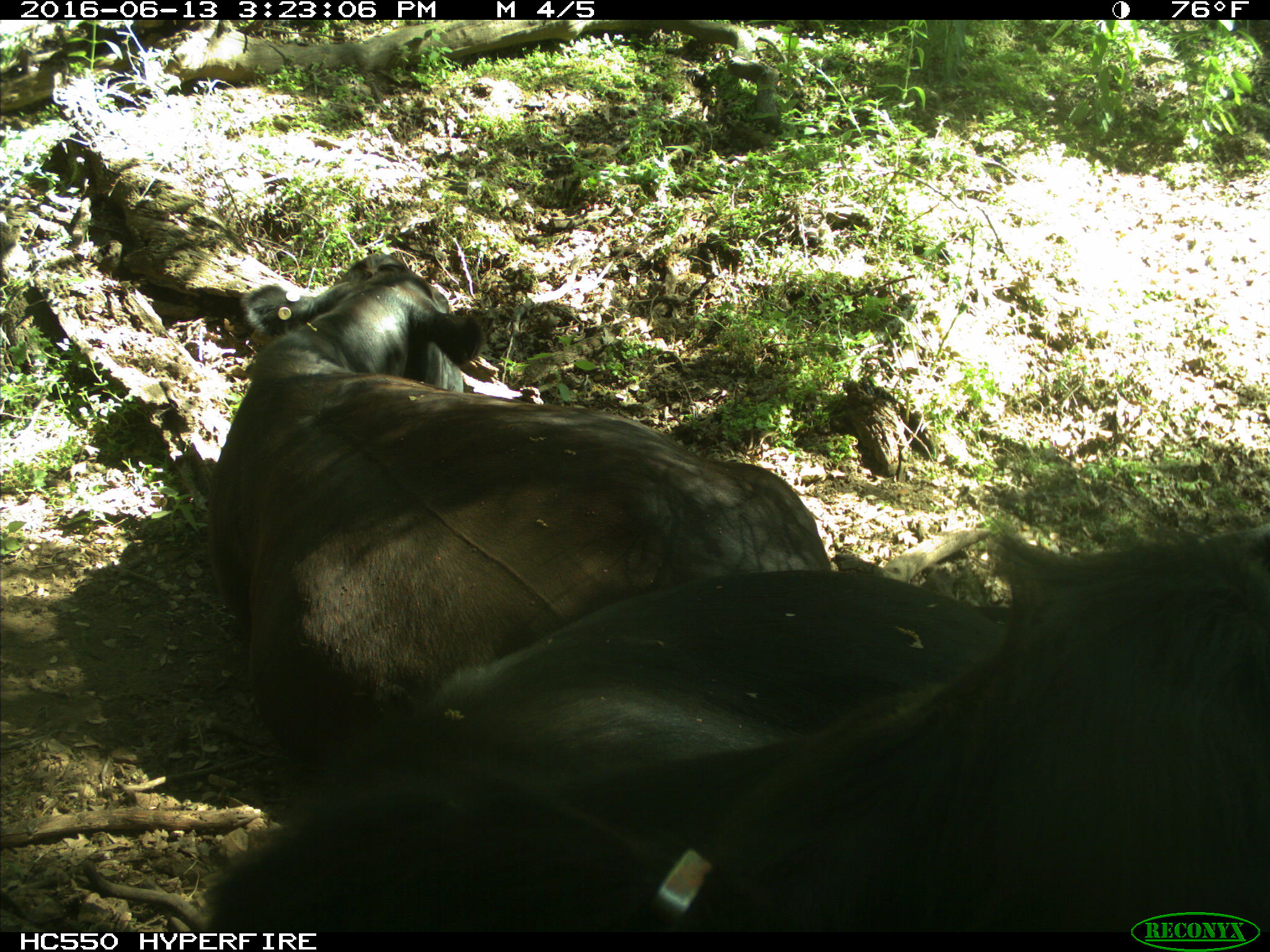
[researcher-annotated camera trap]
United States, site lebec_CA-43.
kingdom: Animalia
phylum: Chordata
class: Mammalia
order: Artiodactyla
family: Bovidae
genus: Bos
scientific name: Bos taurus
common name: domestic cow